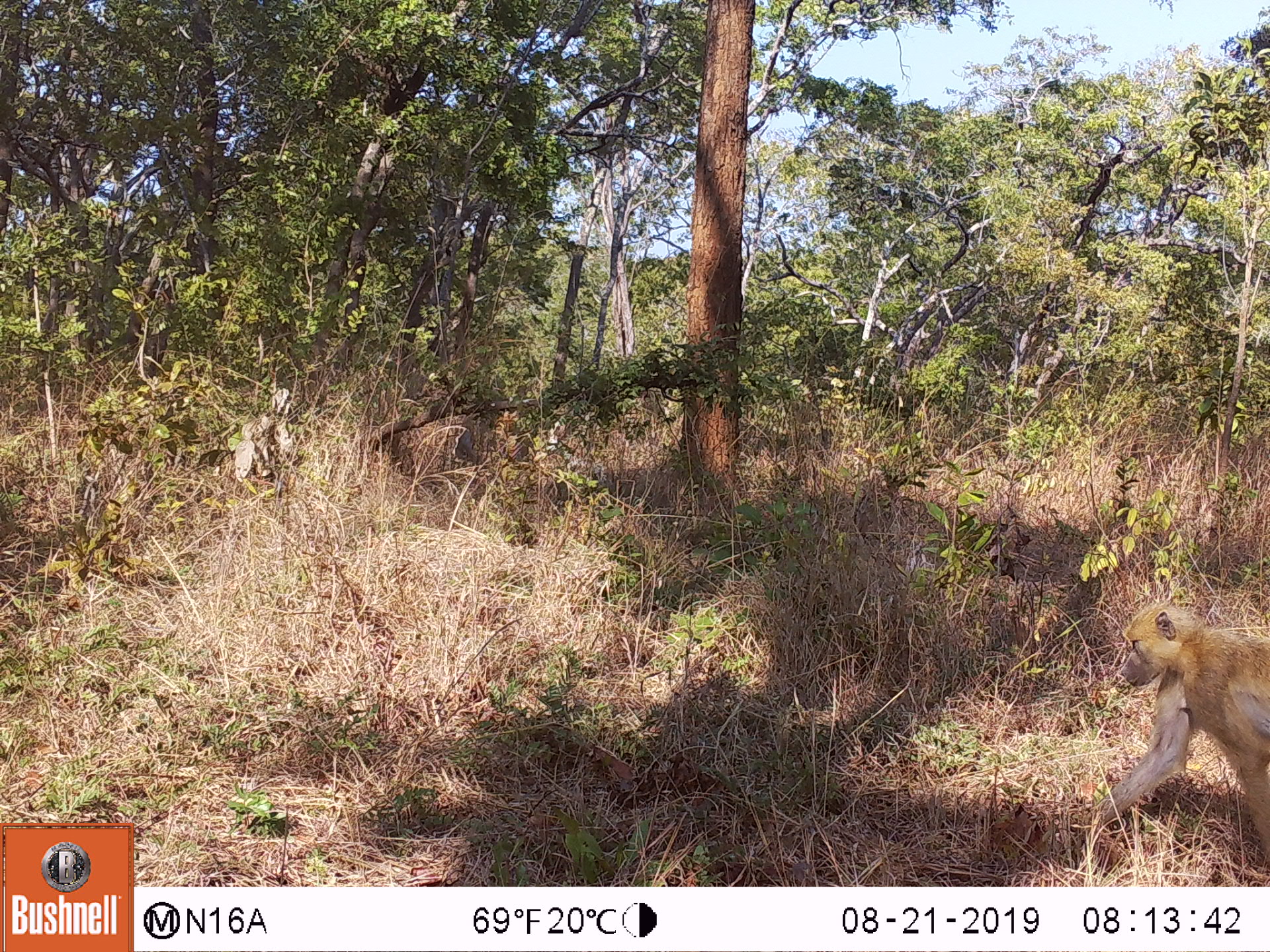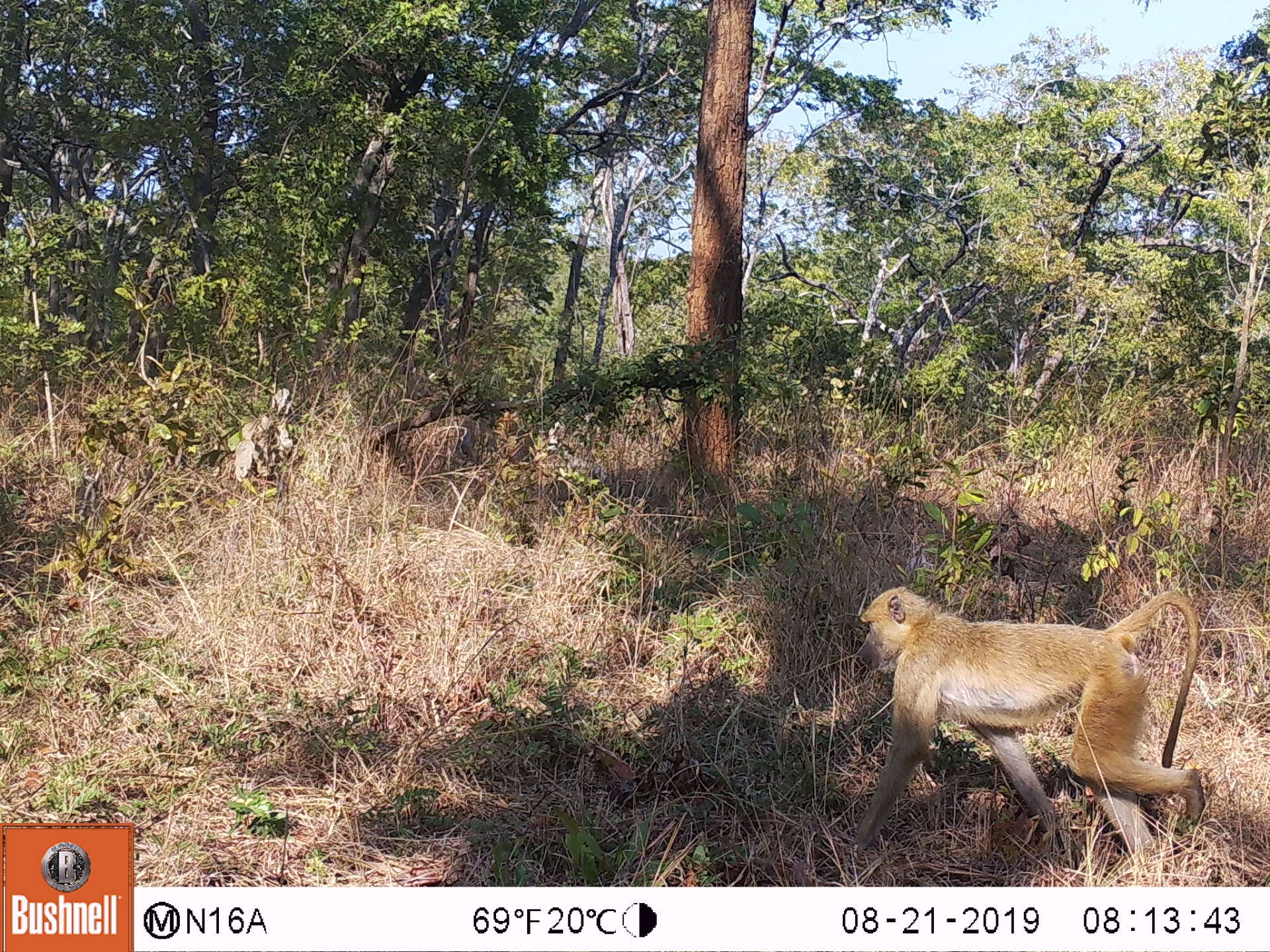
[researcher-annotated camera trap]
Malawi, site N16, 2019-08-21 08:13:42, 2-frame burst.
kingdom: Animalia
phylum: Chordata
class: Mammalia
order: Primates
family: Cercopithecidae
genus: Papio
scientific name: Papio cynocephalus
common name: yellow baboon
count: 1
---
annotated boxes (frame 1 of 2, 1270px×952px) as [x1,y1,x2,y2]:
yellow baboon: [1096,605,1264,843]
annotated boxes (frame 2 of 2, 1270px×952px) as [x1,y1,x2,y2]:
yellow baboon: [850,587,1201,845]